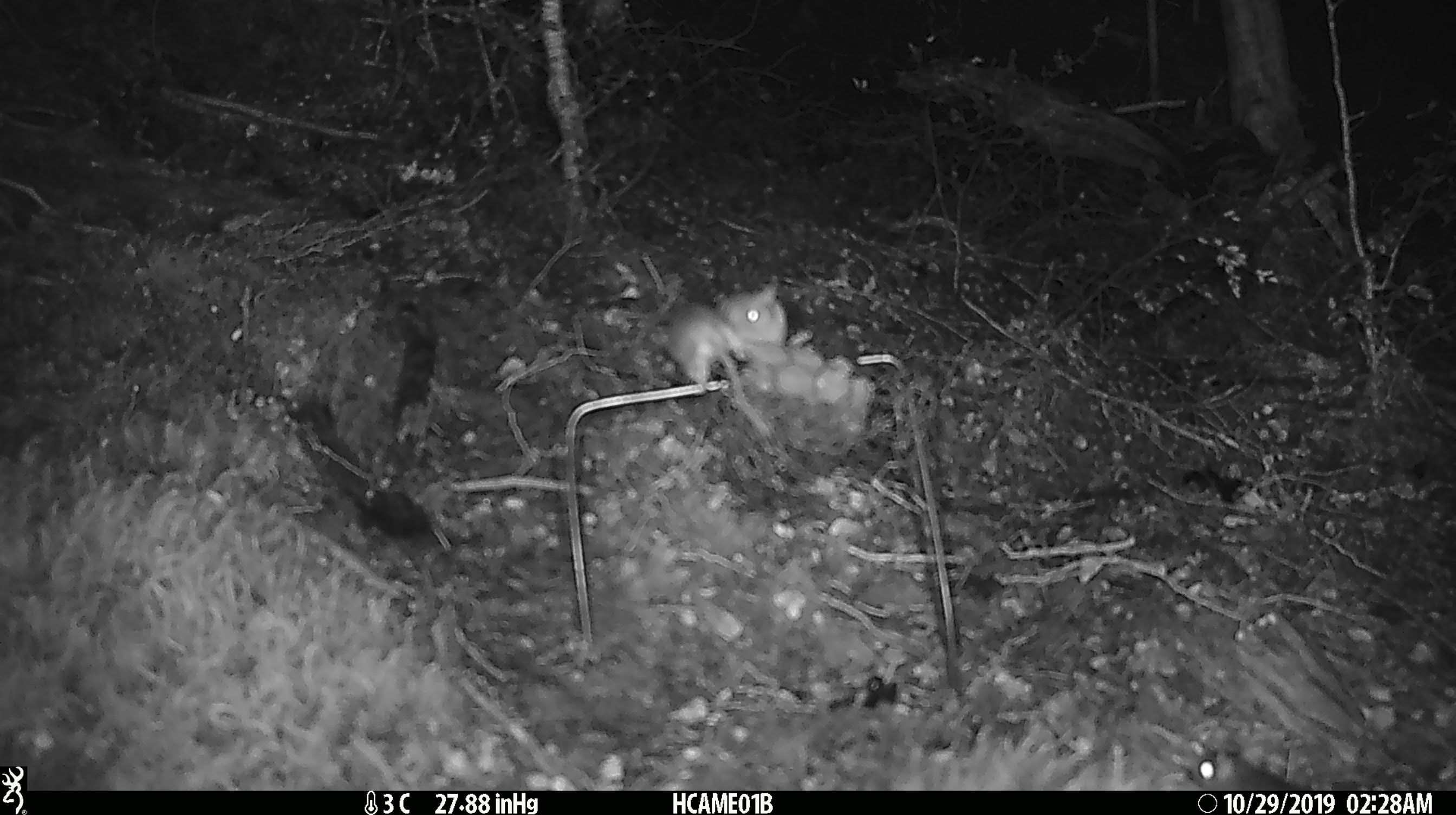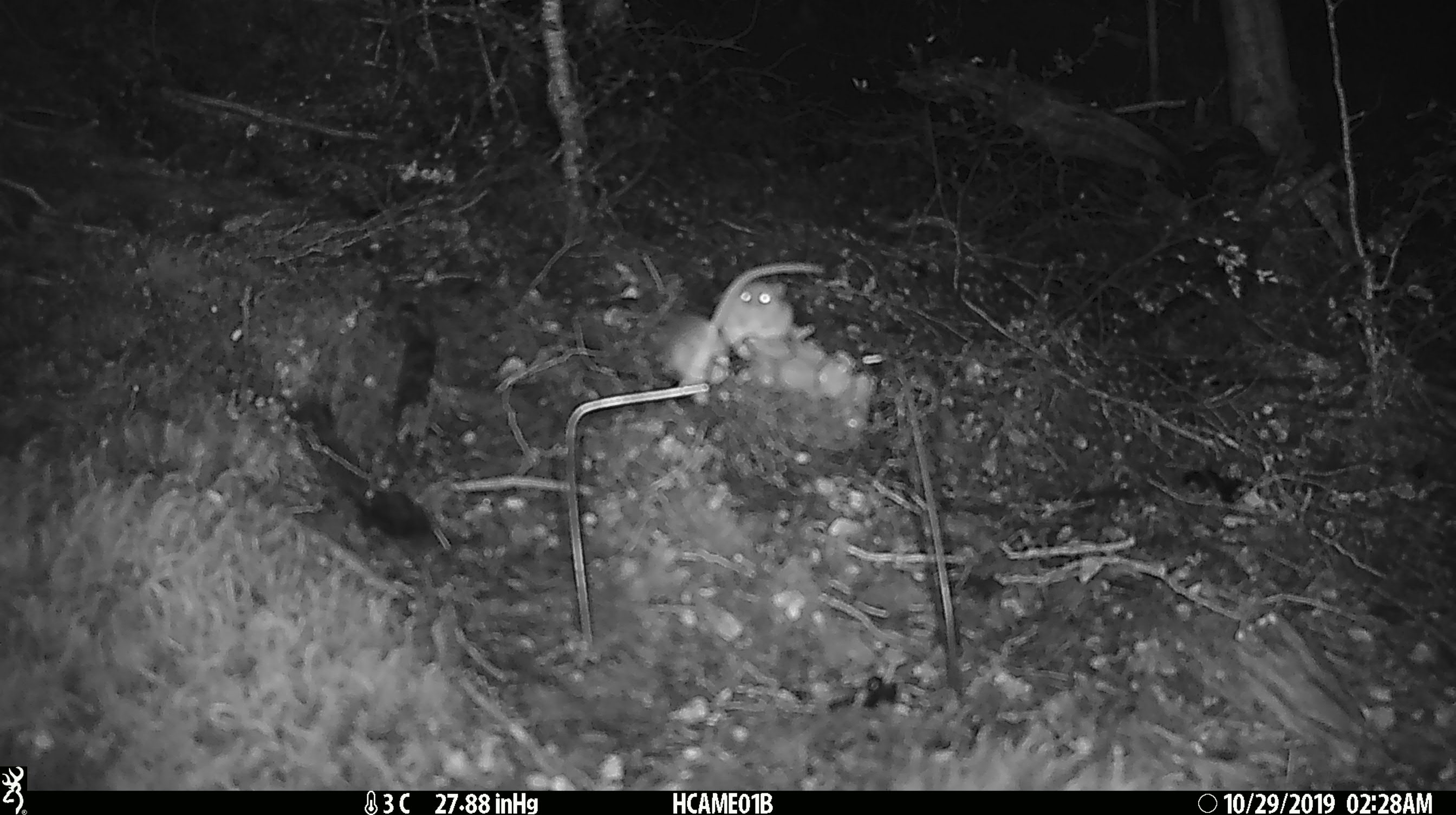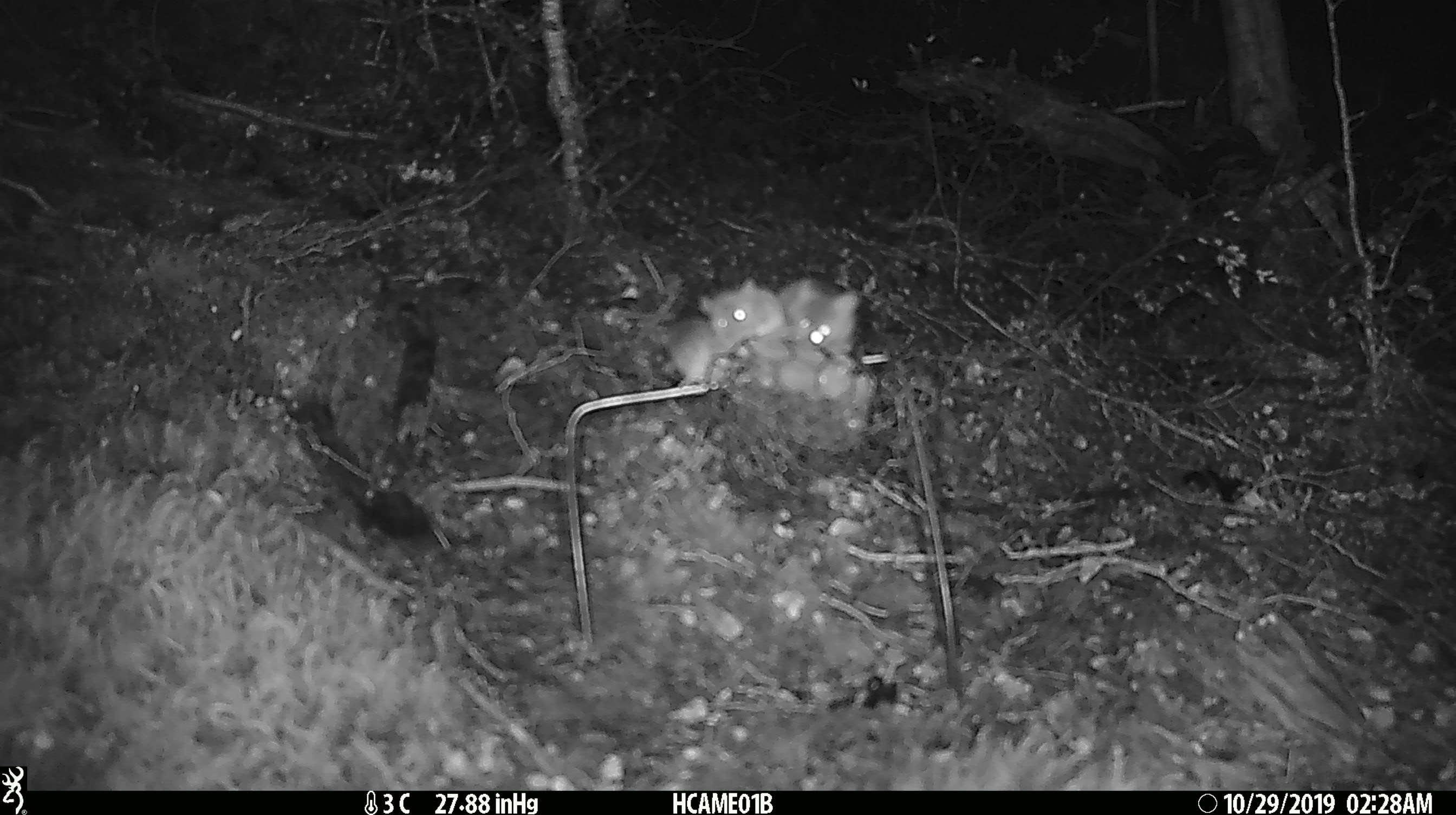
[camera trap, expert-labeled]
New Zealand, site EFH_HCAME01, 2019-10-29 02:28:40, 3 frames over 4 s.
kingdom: Animalia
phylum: Chordata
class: Mammalia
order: Rodentia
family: Muridae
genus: Mus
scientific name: Mus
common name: mouse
Mouse (Mus).